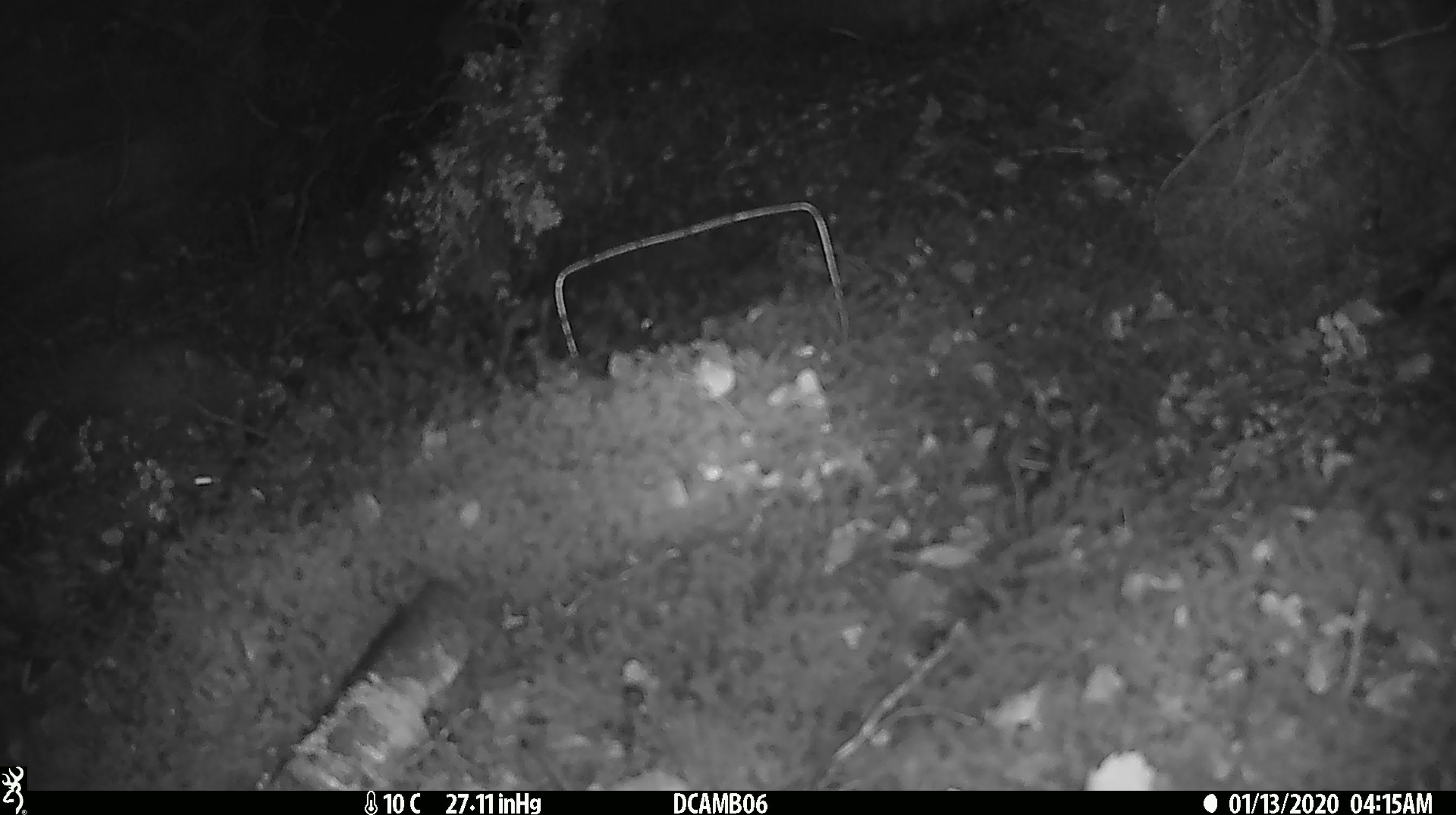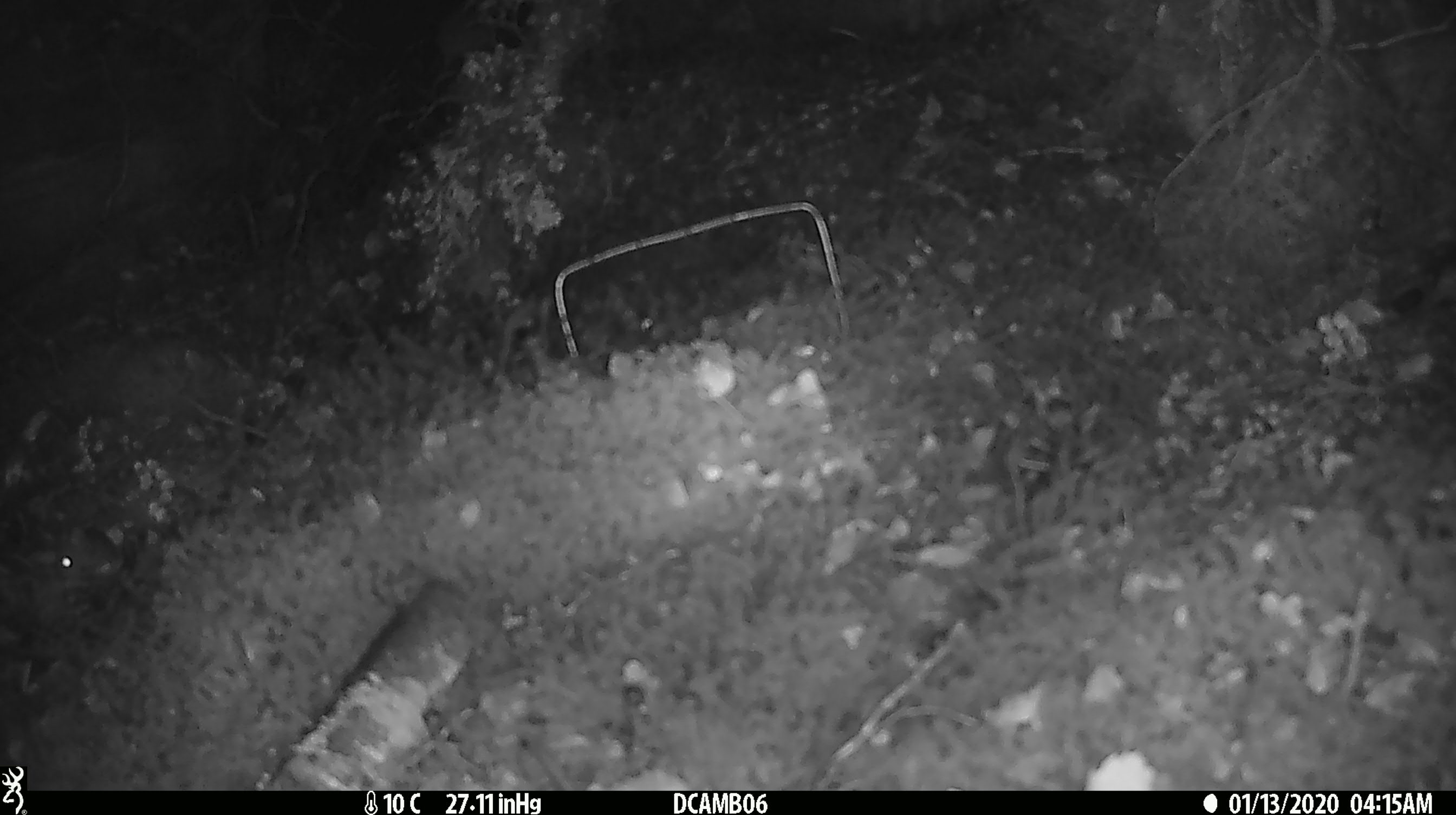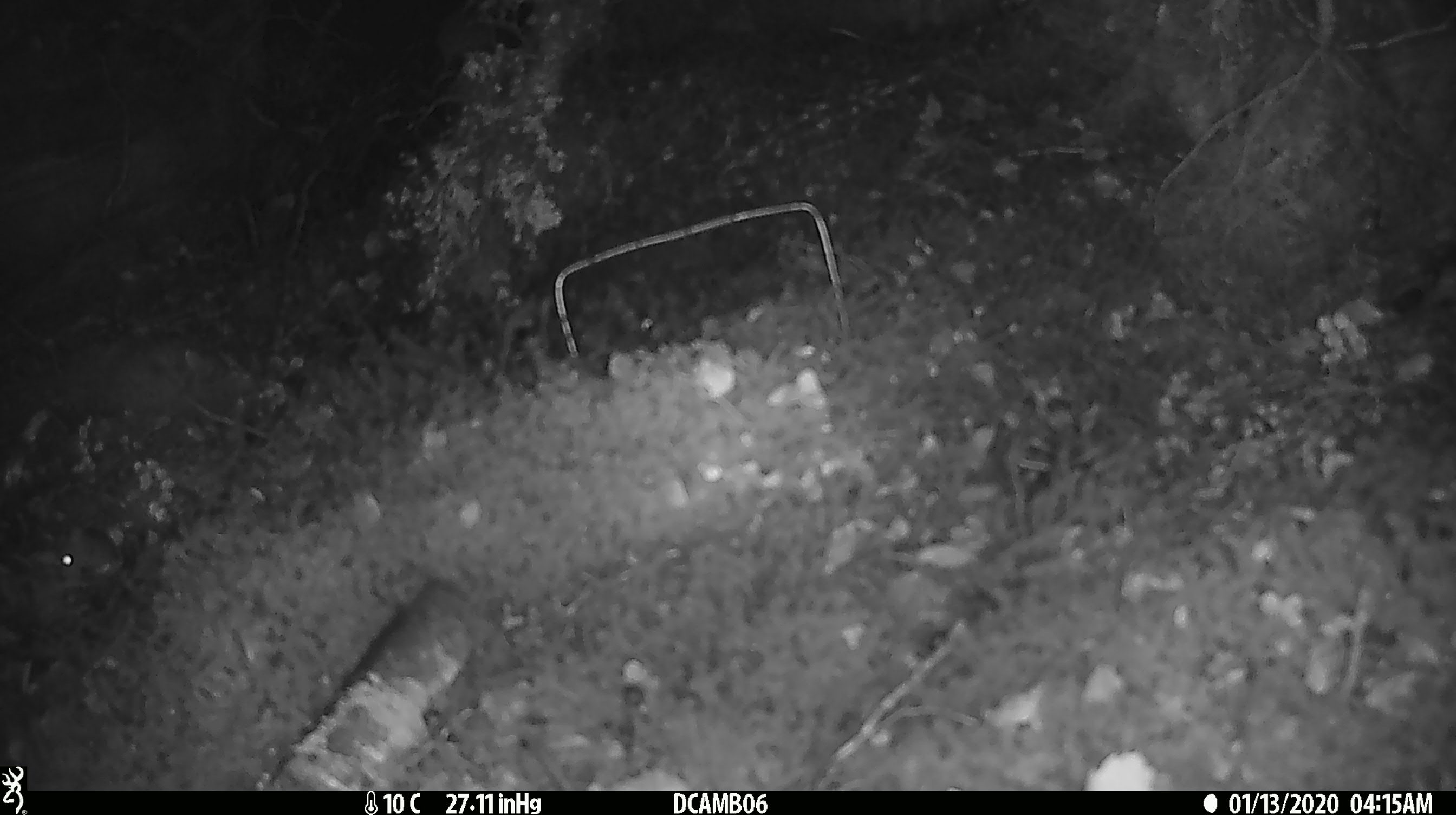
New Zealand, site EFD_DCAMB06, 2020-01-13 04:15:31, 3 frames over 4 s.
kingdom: Animalia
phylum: Chordata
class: Mammalia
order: Rodentia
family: Muridae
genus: Mus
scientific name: Mus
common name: mouse